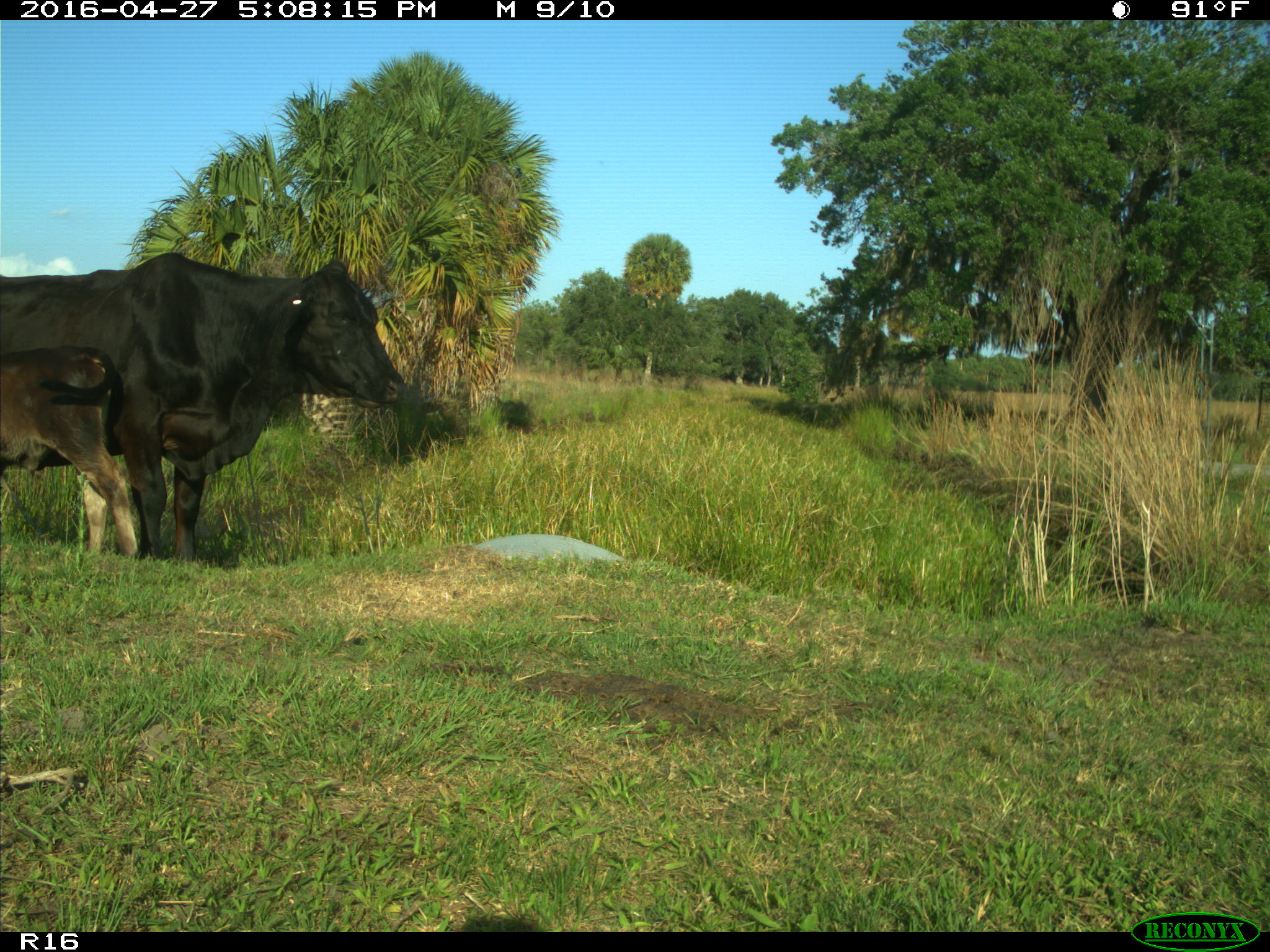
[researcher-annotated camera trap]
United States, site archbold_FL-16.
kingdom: Animalia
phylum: Chordata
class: Mammalia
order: Artiodactyla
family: Bovidae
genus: Bos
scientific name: Bos taurus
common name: domestic cow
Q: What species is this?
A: Bos taurus (domestic cow).